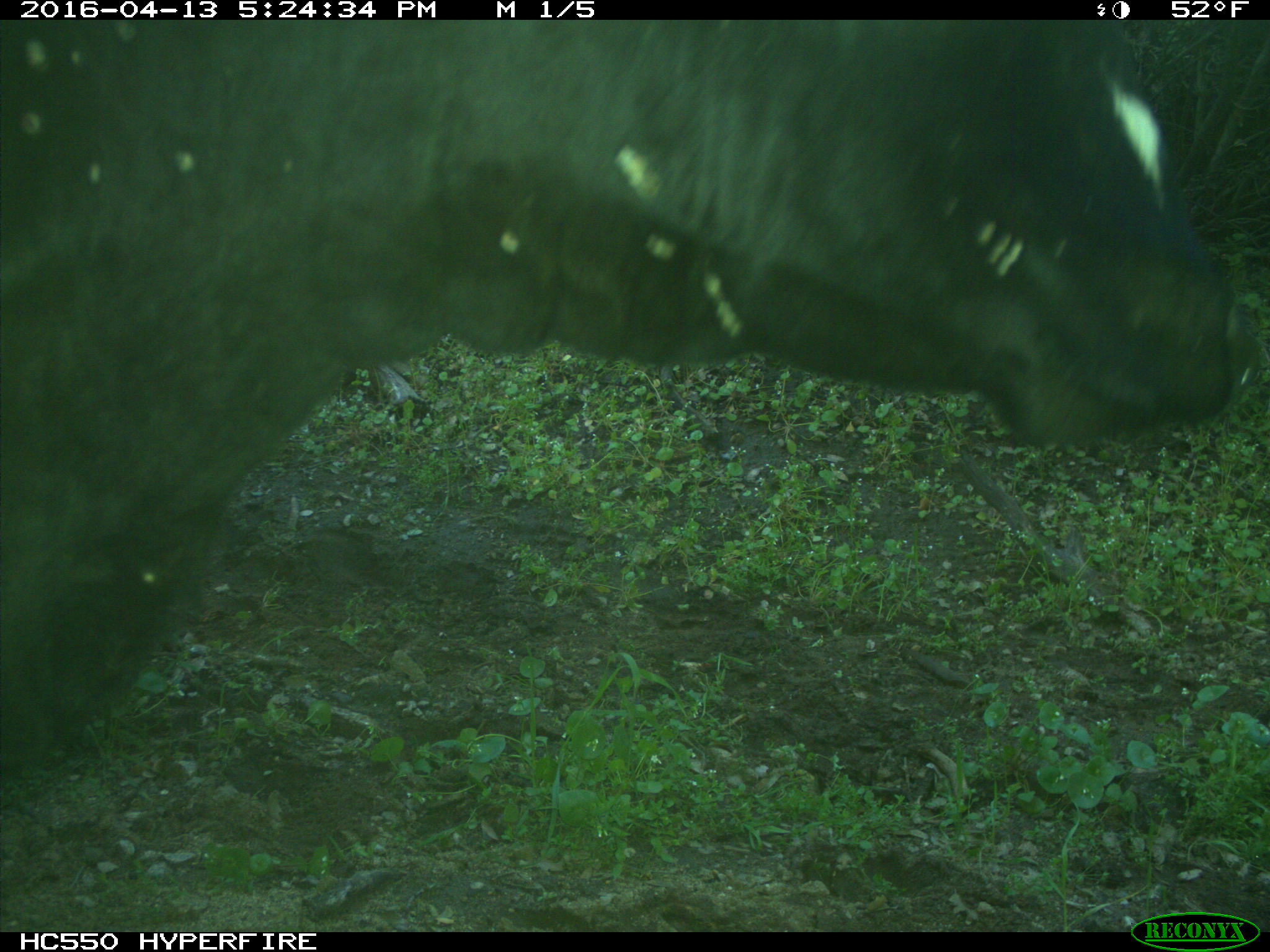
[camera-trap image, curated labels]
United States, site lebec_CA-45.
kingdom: Animalia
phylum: Chordata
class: Mammalia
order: Artiodactyla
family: Bovidae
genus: Bos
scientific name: Bos taurus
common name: domestic cow